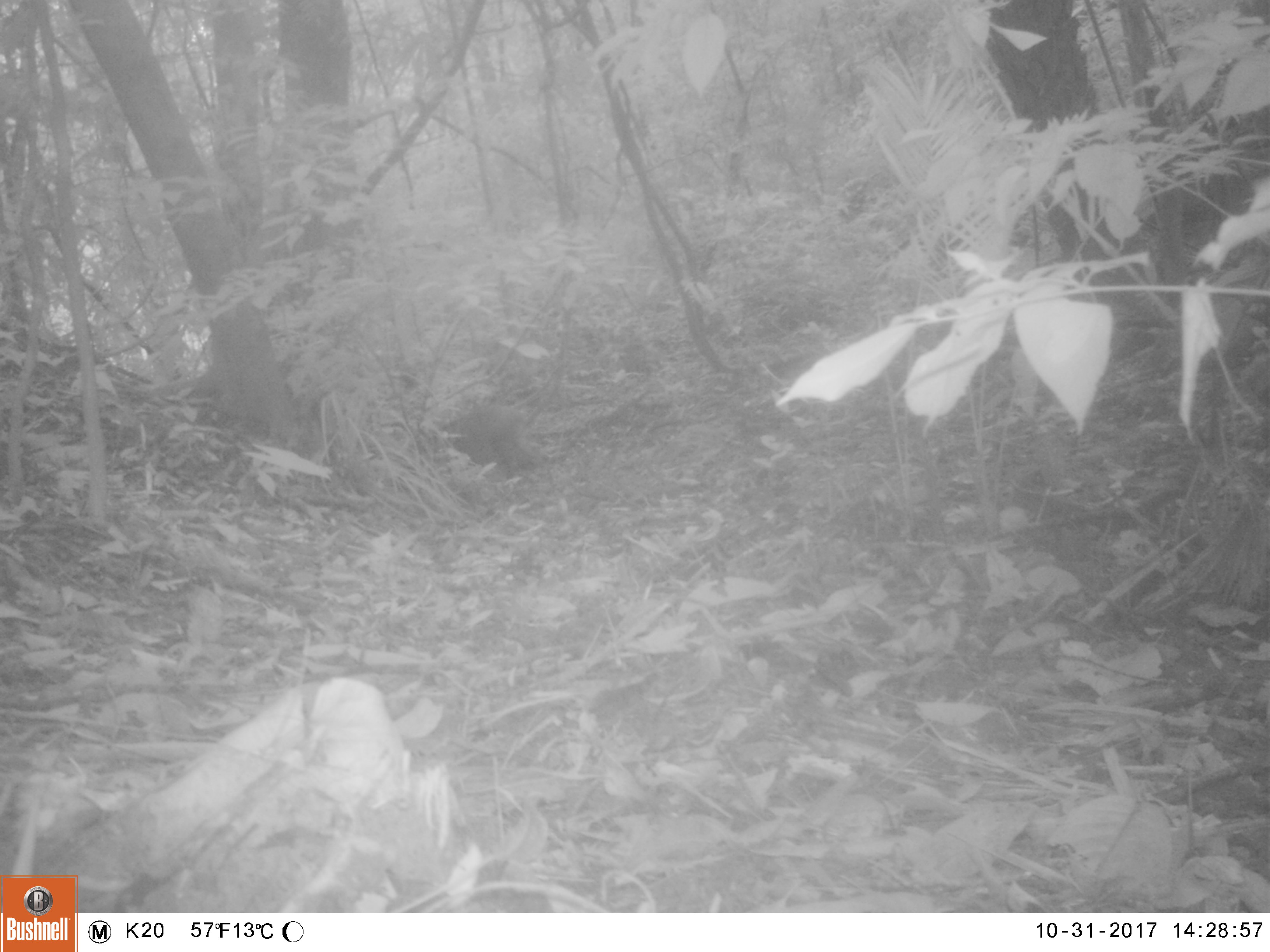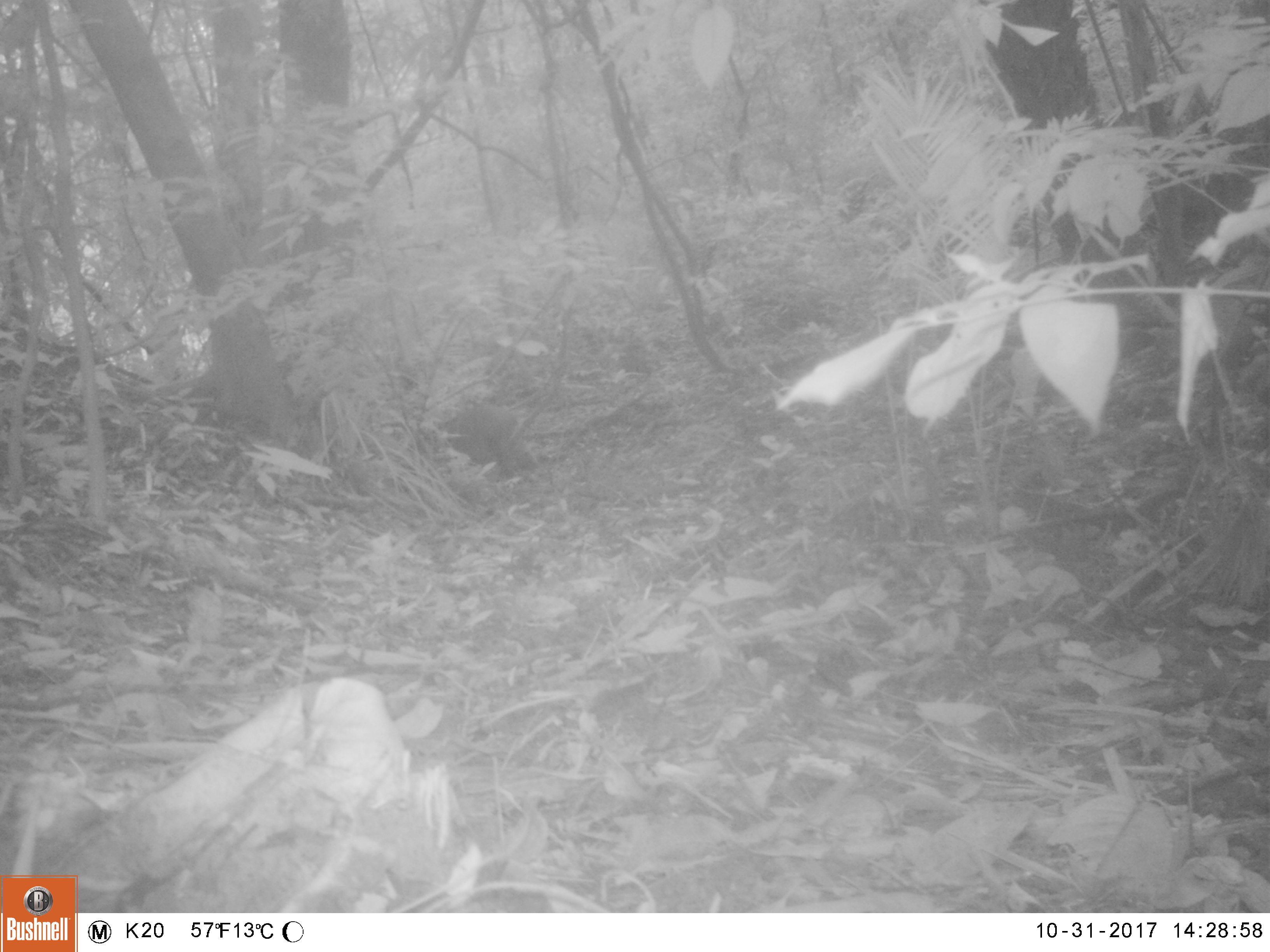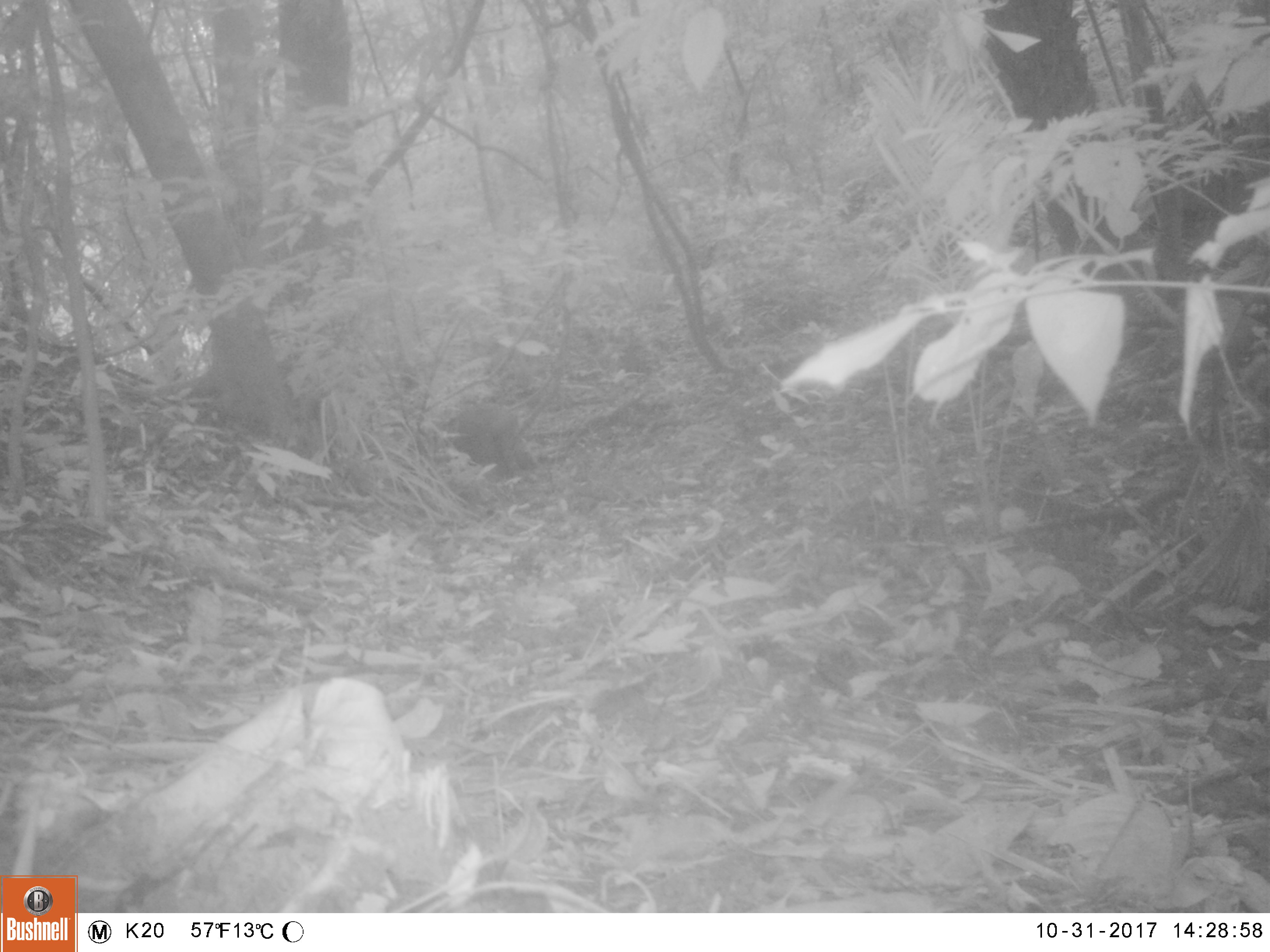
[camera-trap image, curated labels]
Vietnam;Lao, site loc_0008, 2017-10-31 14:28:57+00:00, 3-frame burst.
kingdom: Animalia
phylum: Chordata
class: Mammalia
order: Artiodactyla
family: Suidae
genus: Sus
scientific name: Sus scrofa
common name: eurasian wild pig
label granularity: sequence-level